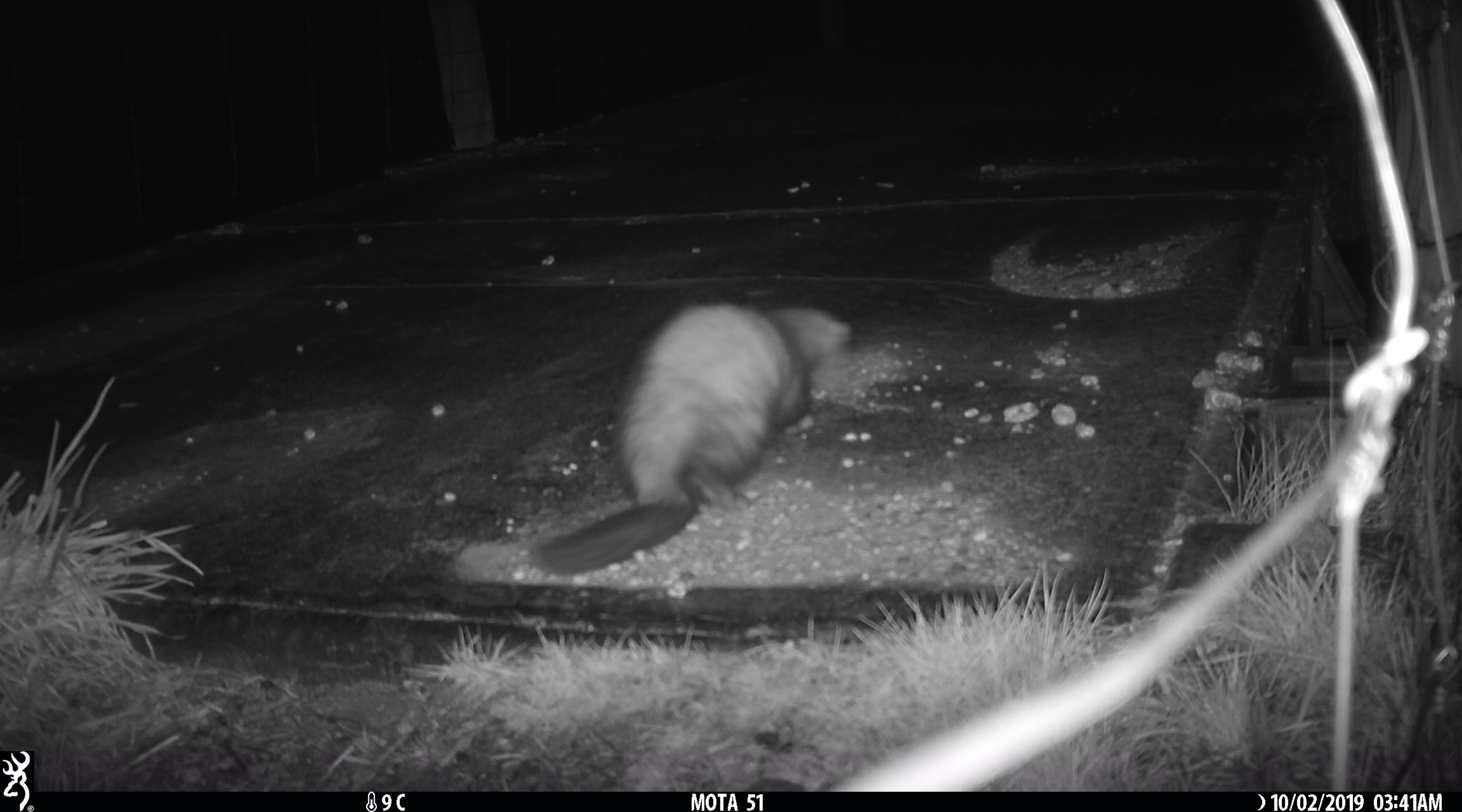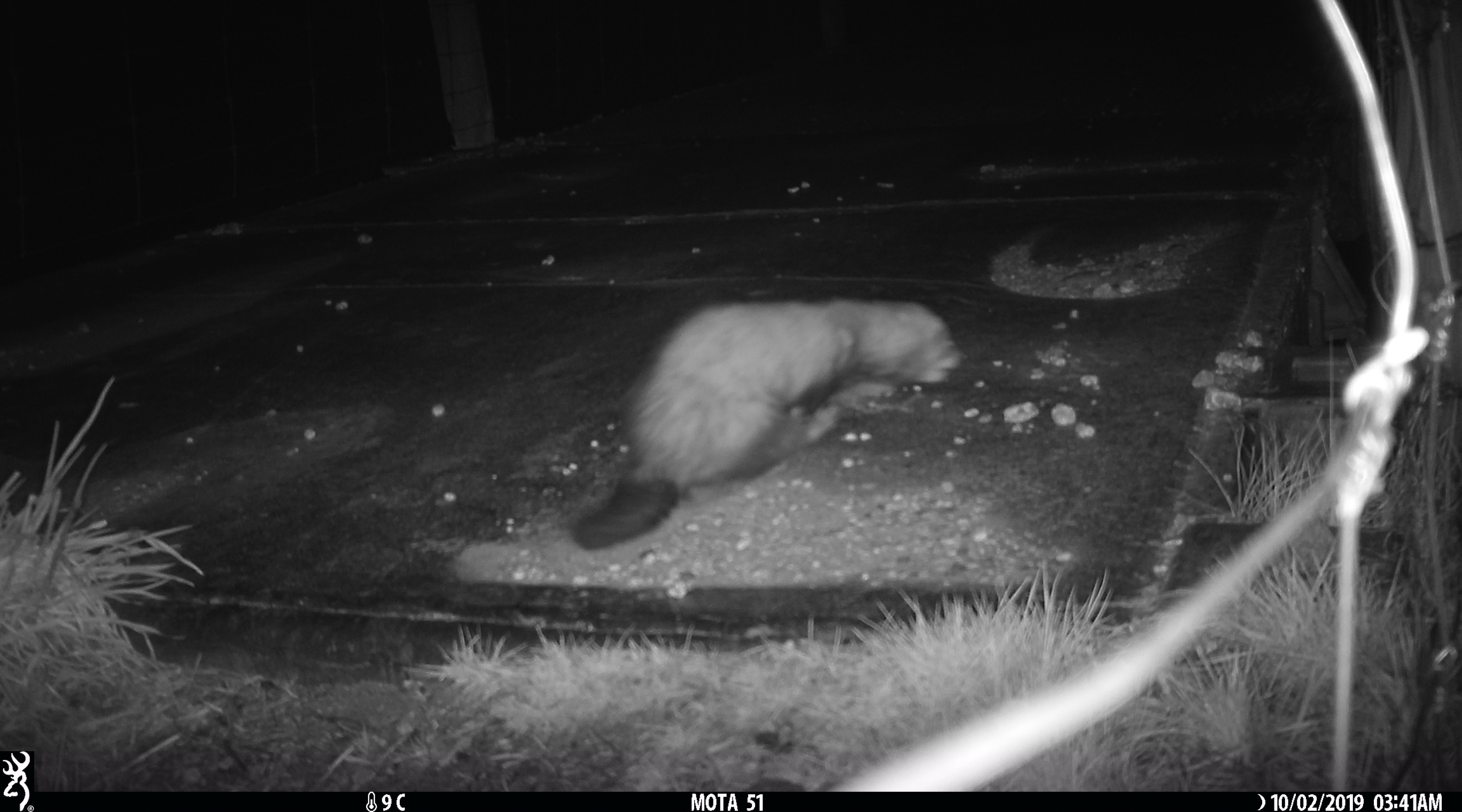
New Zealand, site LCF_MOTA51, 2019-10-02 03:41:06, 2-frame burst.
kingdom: Animalia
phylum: Chordata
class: Mammalia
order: Carnivora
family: Mustelidae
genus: Mustela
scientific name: Mustela furo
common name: ferret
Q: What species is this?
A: Ferret (Mustela furo).